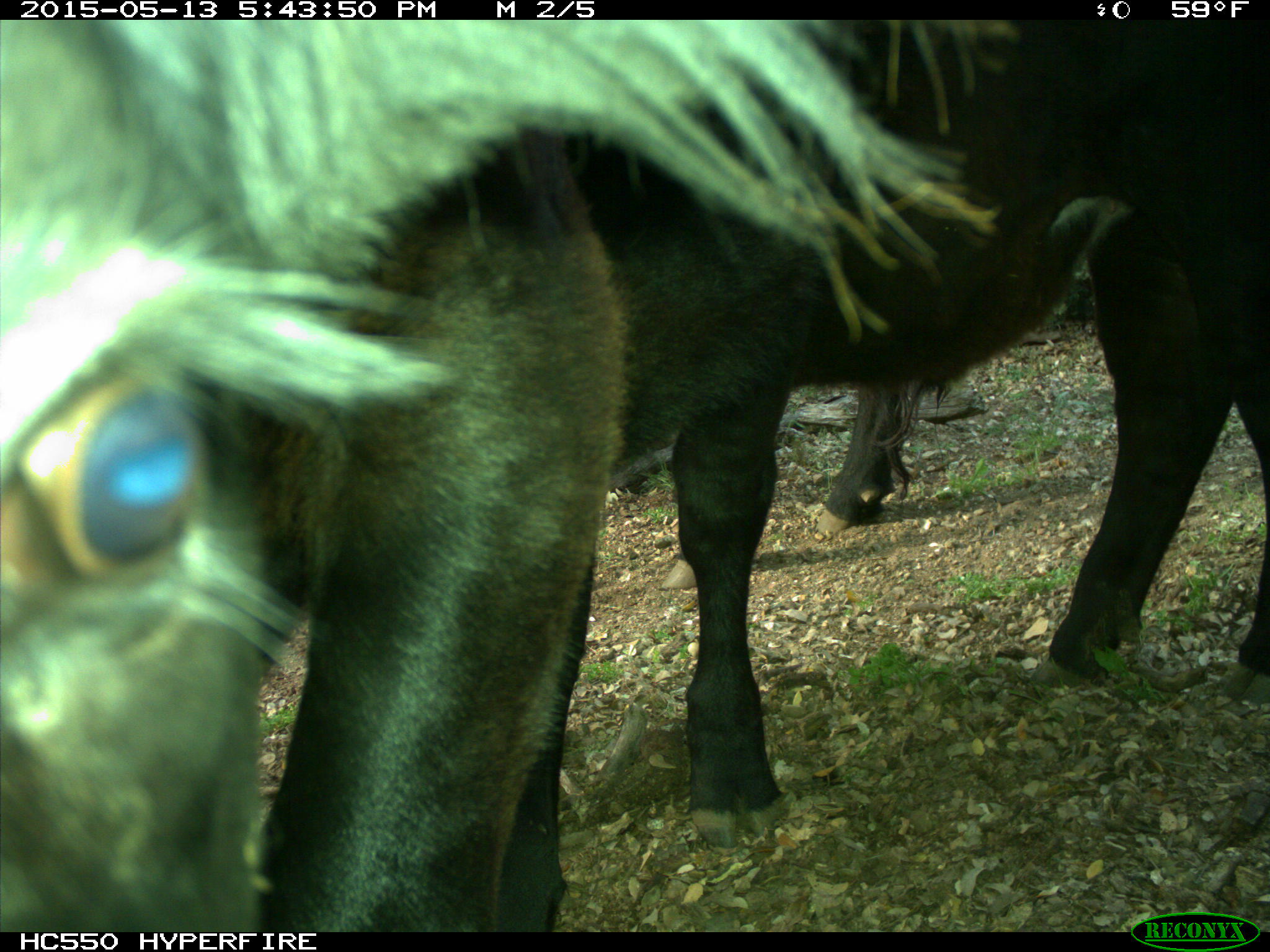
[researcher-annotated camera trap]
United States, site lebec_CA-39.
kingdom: Animalia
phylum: Chordata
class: Mammalia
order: Artiodactyla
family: Bovidae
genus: Bos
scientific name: Bos taurus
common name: domestic cow